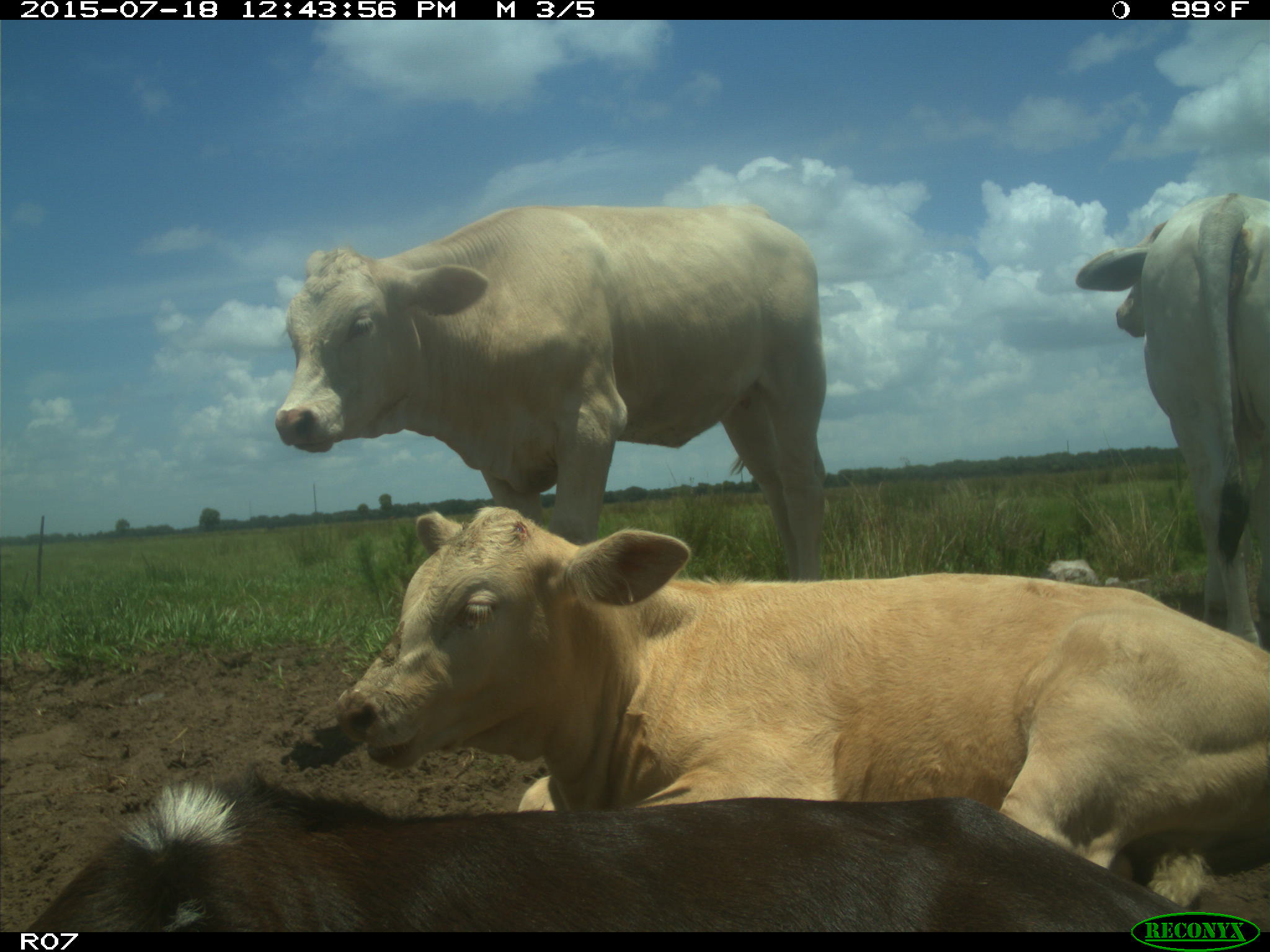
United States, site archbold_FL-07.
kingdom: Animalia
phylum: Chordata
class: Mammalia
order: Artiodactyla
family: Bovidae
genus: Bos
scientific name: Bos taurus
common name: domestic cow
Bos taurus (domestic cow).